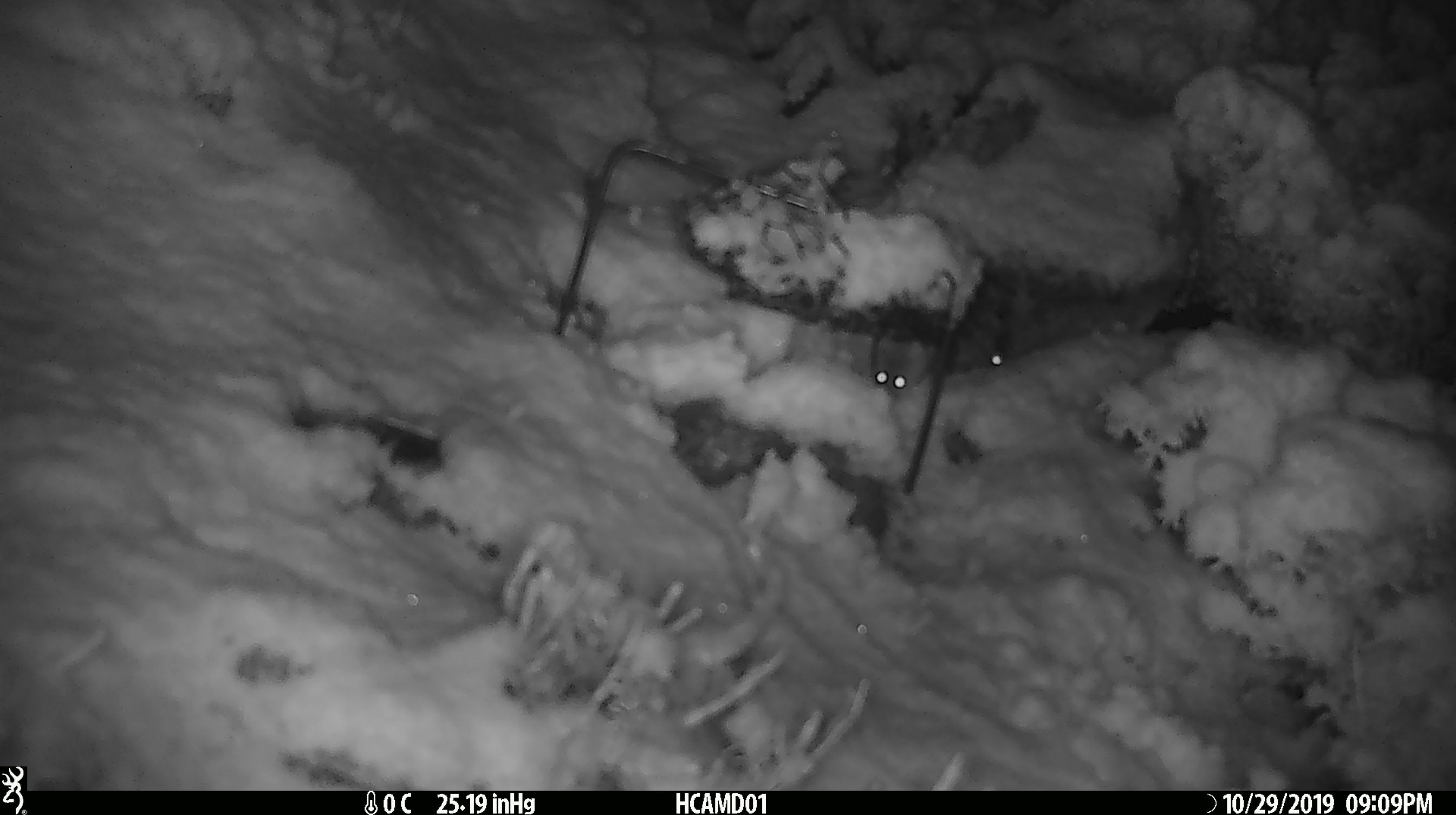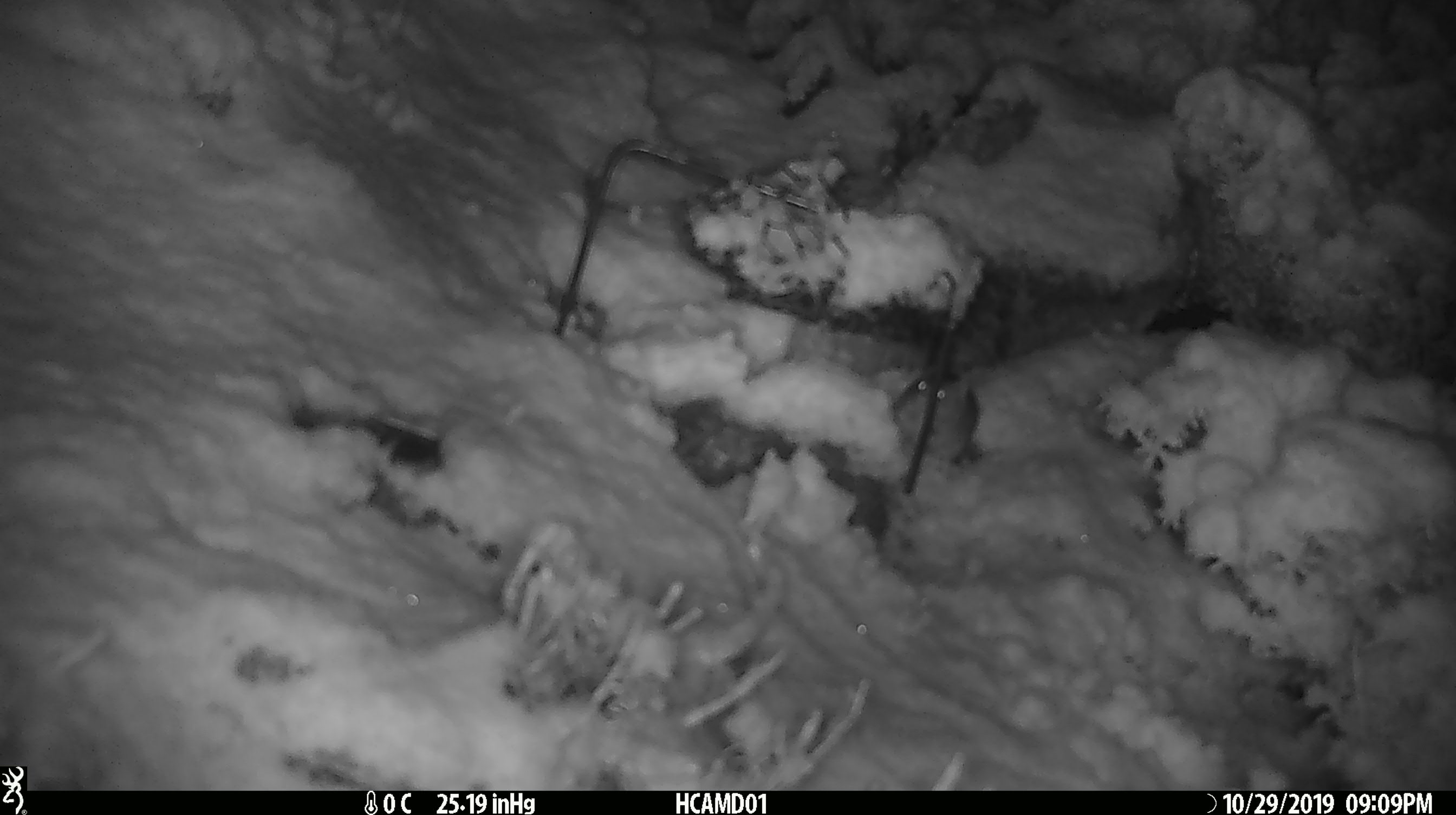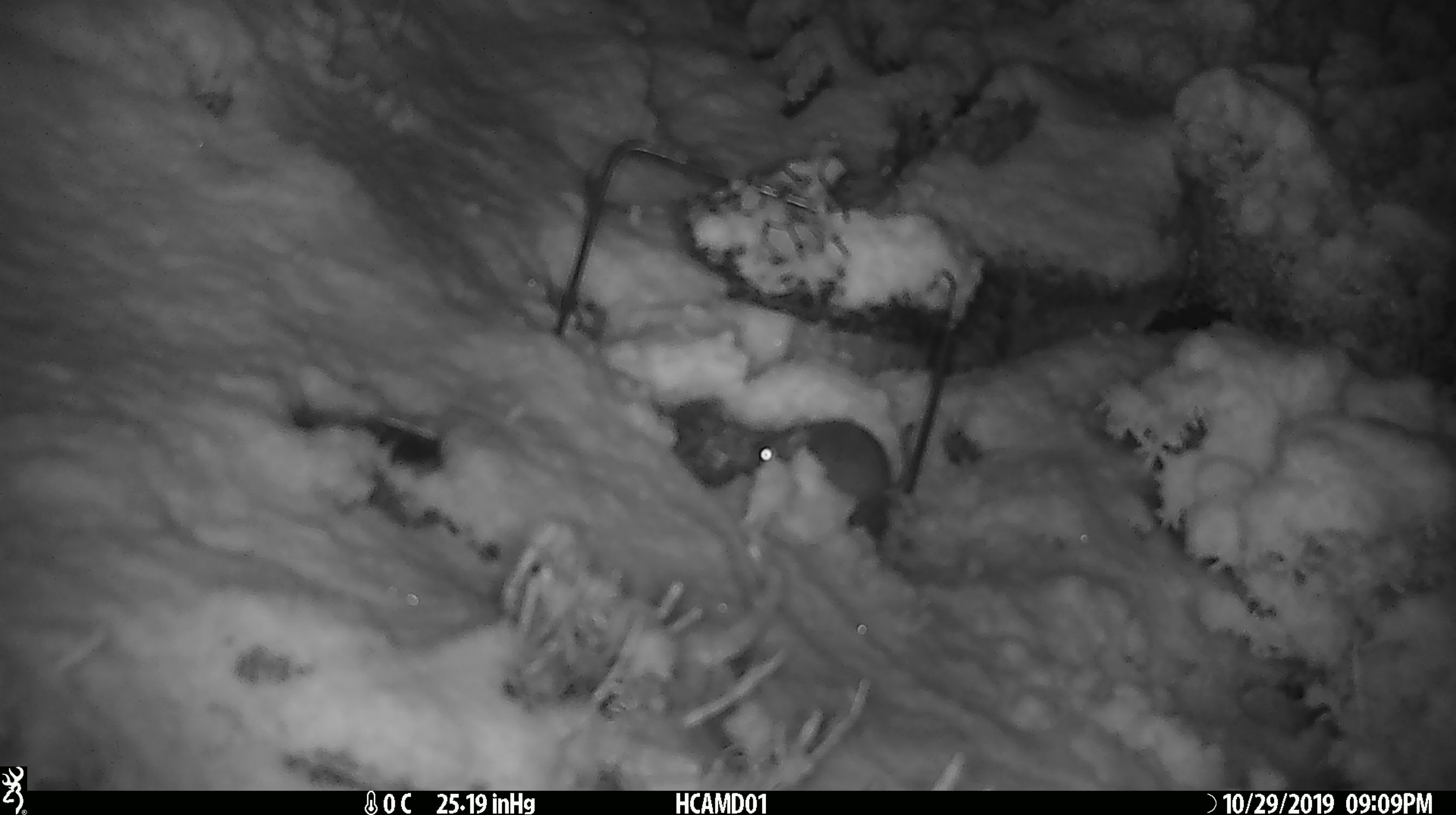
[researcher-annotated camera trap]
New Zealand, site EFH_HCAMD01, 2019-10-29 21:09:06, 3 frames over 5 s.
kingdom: Animalia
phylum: Chordata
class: Mammalia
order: Rodentia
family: Muridae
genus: Mus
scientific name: Mus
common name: mouse